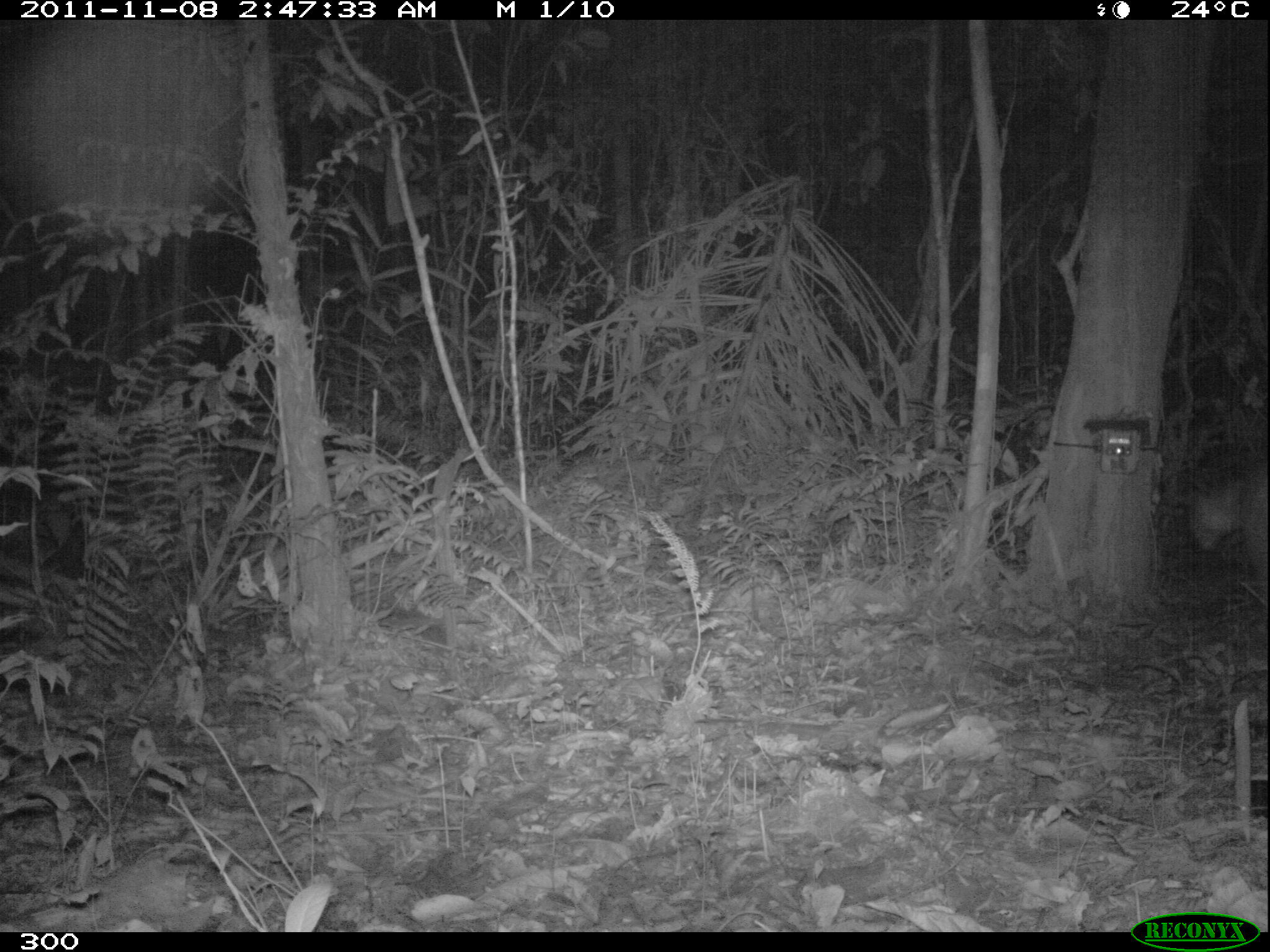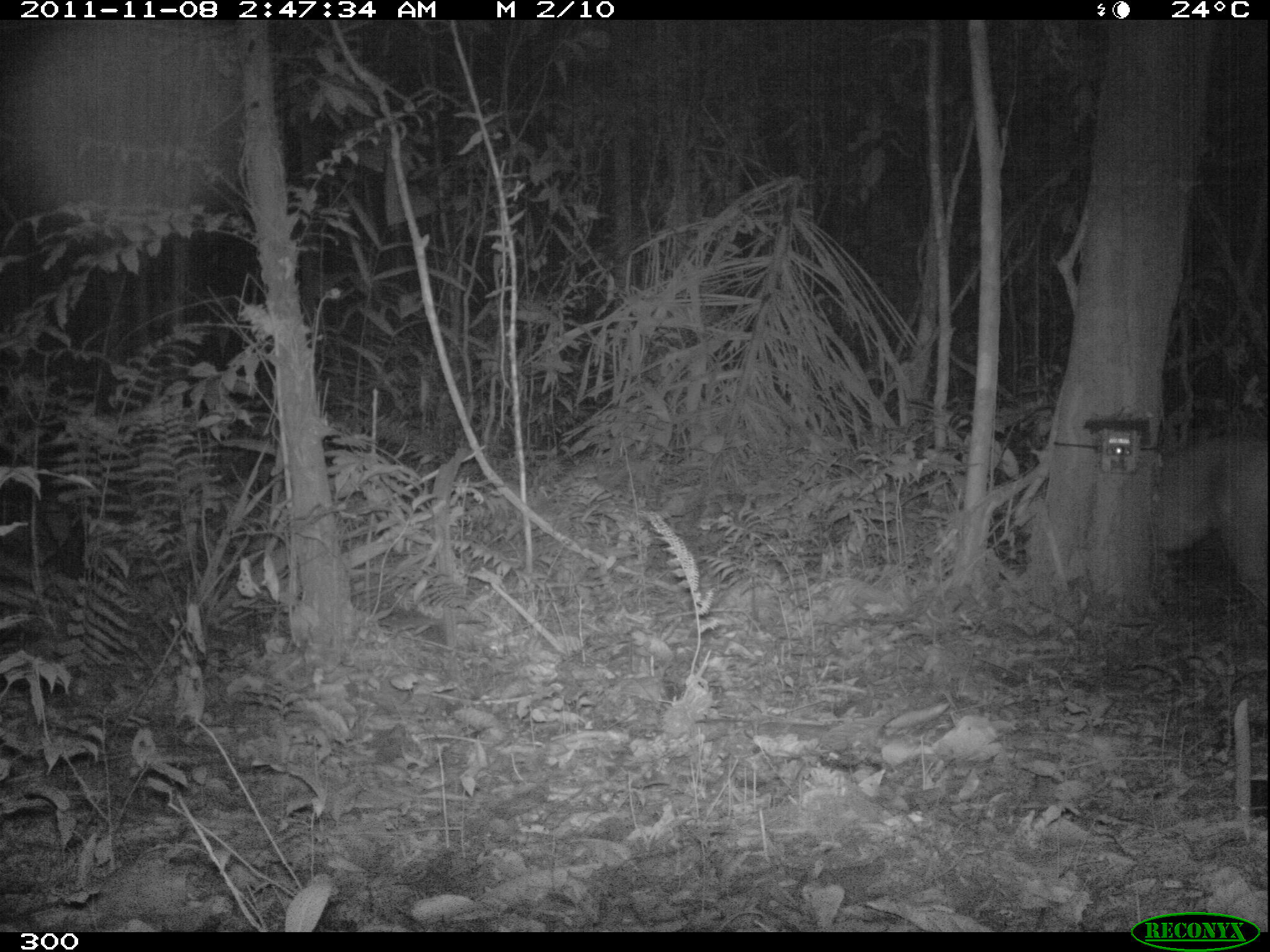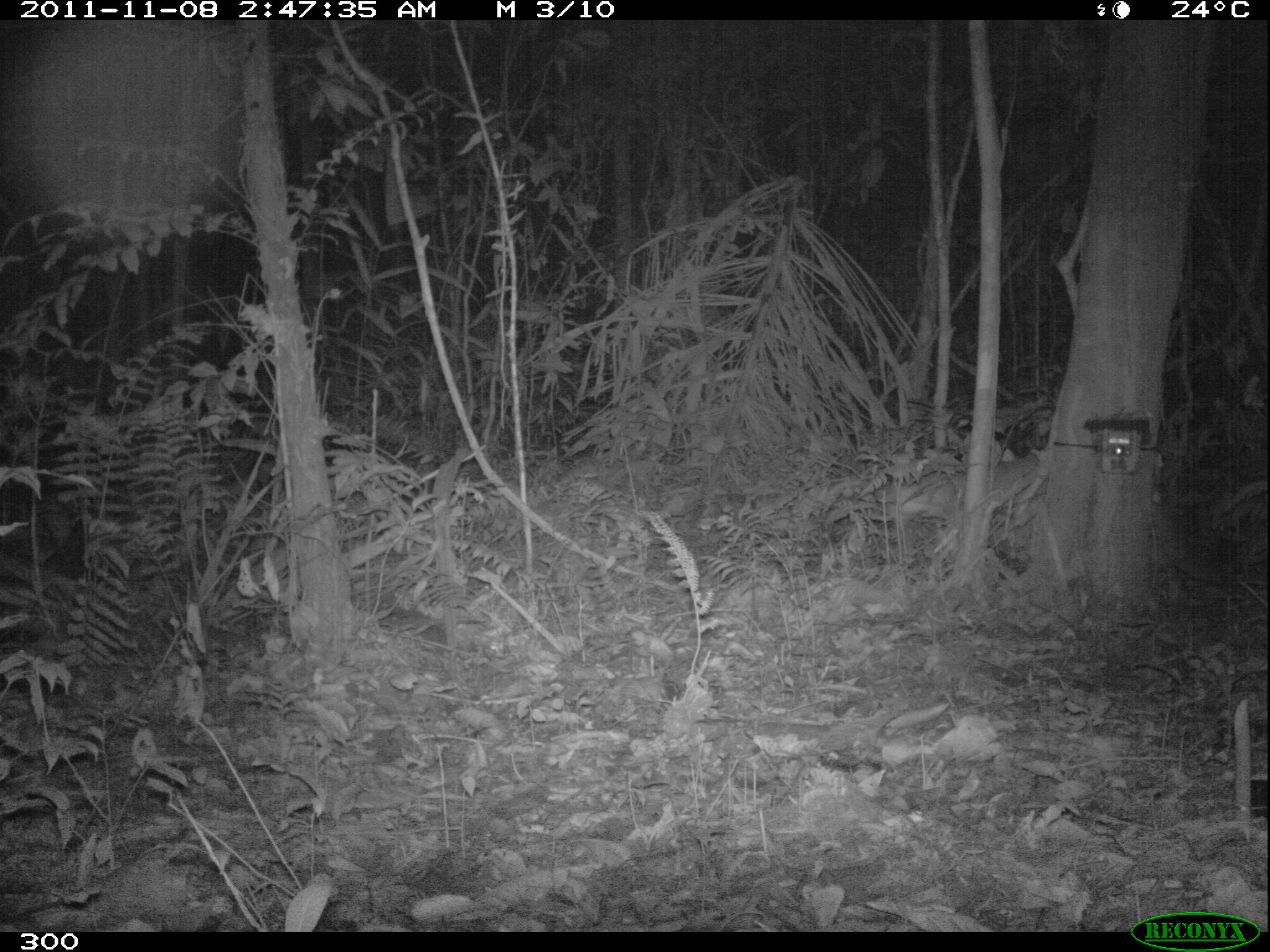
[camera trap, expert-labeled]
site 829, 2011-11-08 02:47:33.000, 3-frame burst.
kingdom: Animalia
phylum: Chordata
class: Mammalia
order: Carnivora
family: Felidae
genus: Puma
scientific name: Puma concolor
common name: mountain lion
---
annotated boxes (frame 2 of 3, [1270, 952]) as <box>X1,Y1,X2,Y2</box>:
puma concolor: <box>1150,433,1270,602</box>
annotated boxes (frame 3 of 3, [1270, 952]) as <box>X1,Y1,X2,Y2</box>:
puma concolor: <box>882,456,1040,520</box>